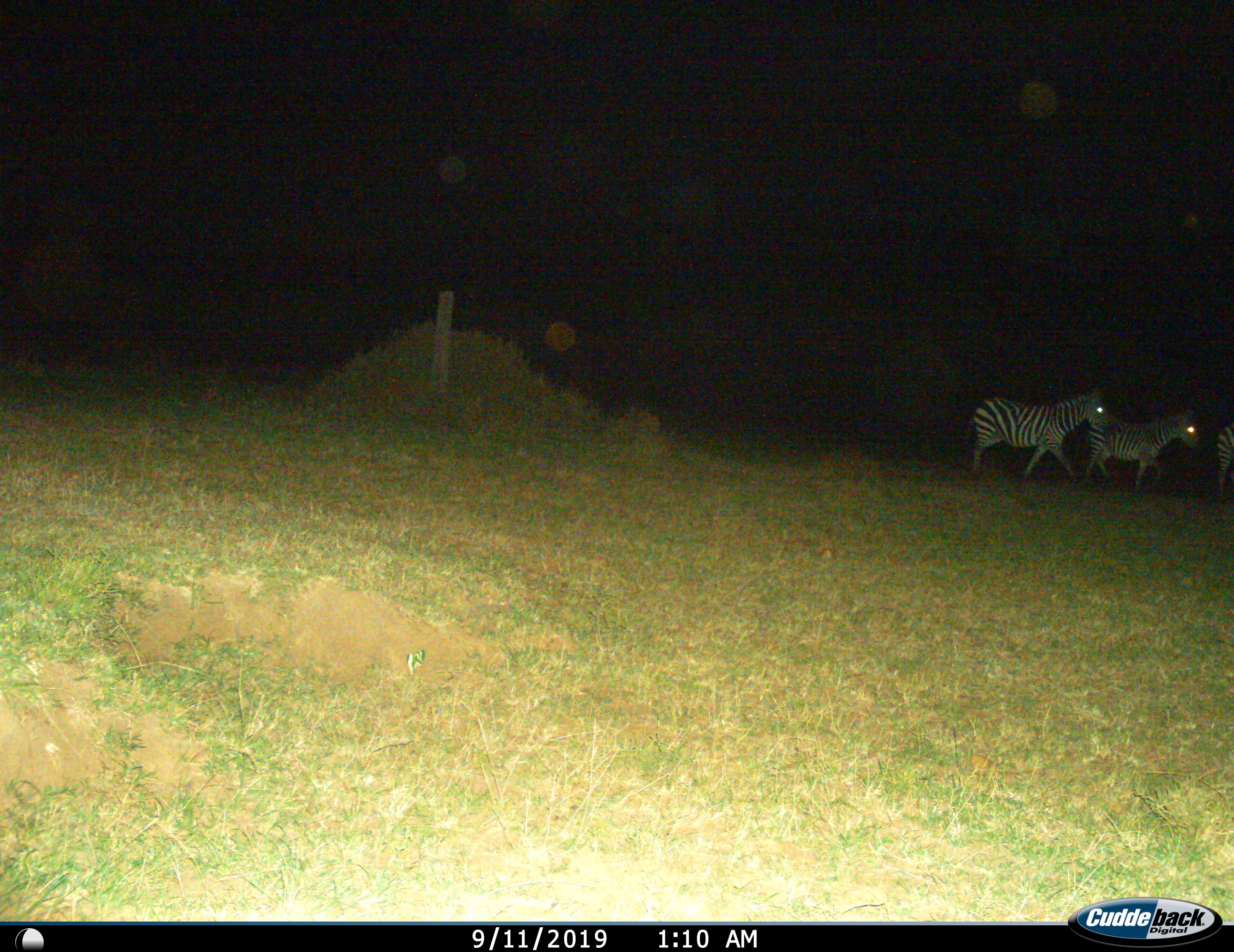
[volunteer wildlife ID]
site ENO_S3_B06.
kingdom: Animalia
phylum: Chordata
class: Mammalia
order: Perissodactyla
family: Equidae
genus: Equus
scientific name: Equus quagga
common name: plains zebra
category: zebraplains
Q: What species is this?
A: Zebraplains (plains zebra) (Equus quagga).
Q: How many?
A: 2.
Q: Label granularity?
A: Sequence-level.